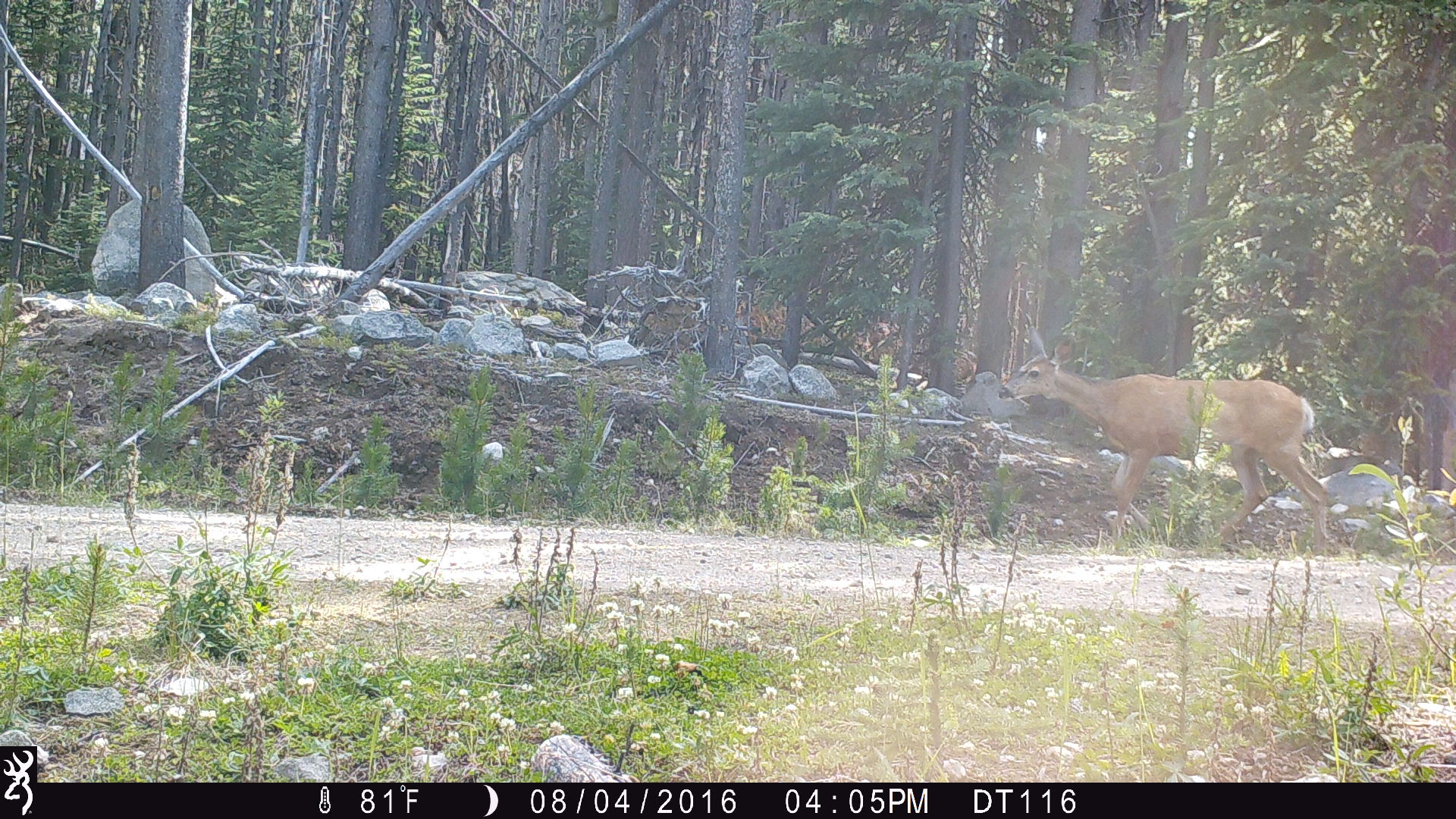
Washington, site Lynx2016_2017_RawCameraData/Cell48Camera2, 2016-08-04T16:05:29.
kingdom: Animalia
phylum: Chordata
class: Mammalia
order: Artiodactyla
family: Cervidae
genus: Odocoileus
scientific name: Odocoileus hemionus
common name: mule deer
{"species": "Odocoileus hemionus (mule deer)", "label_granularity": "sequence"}